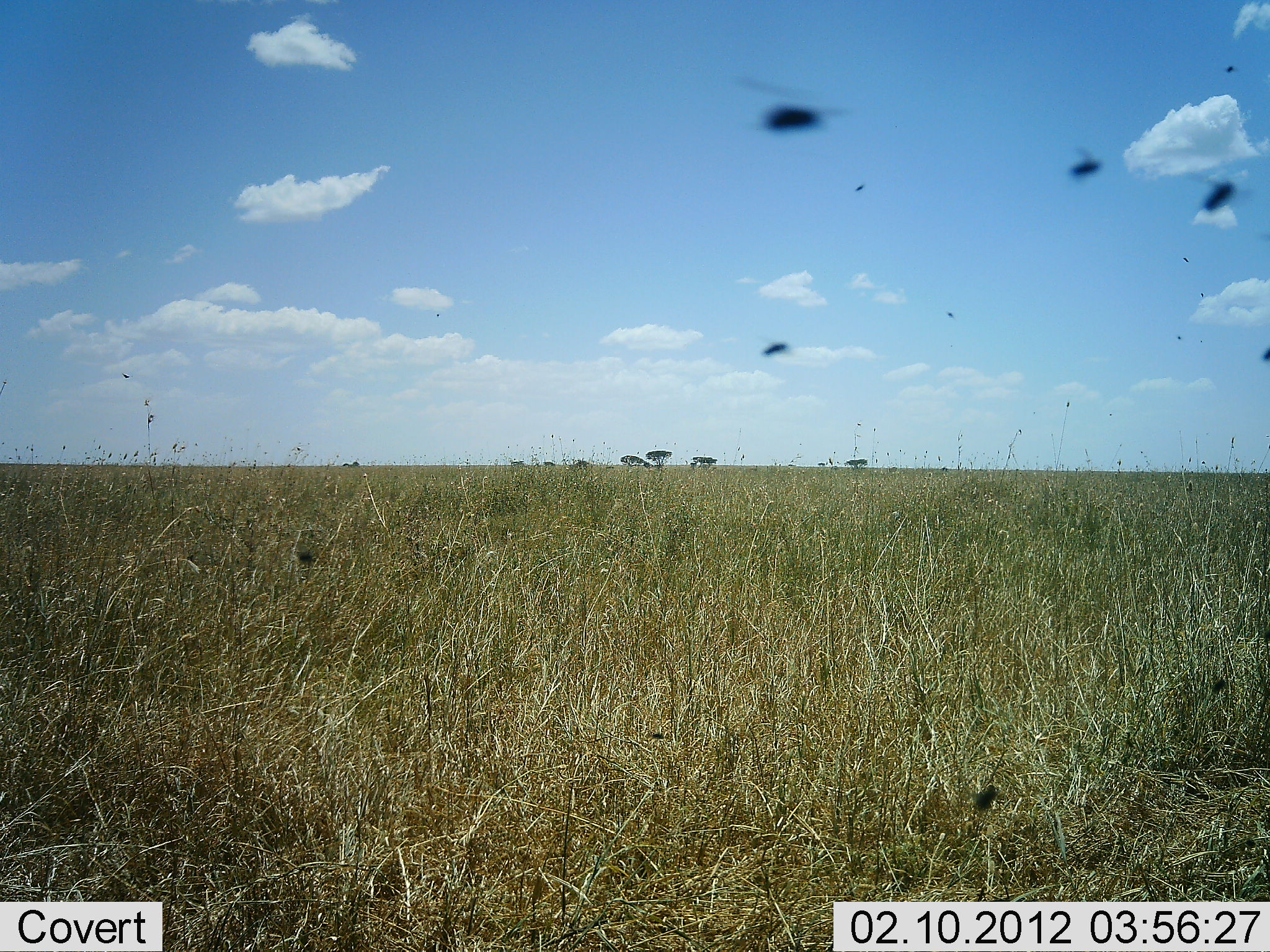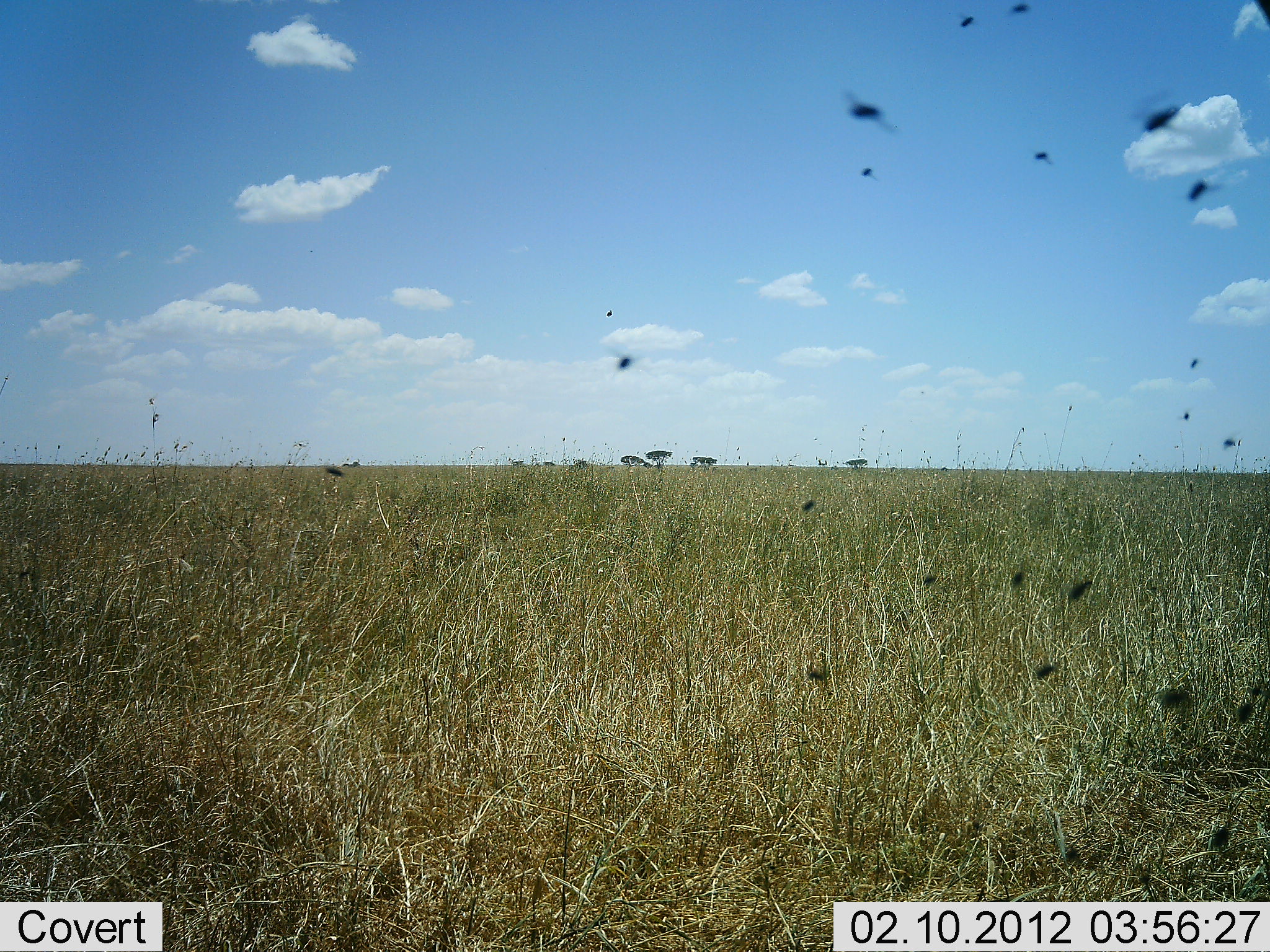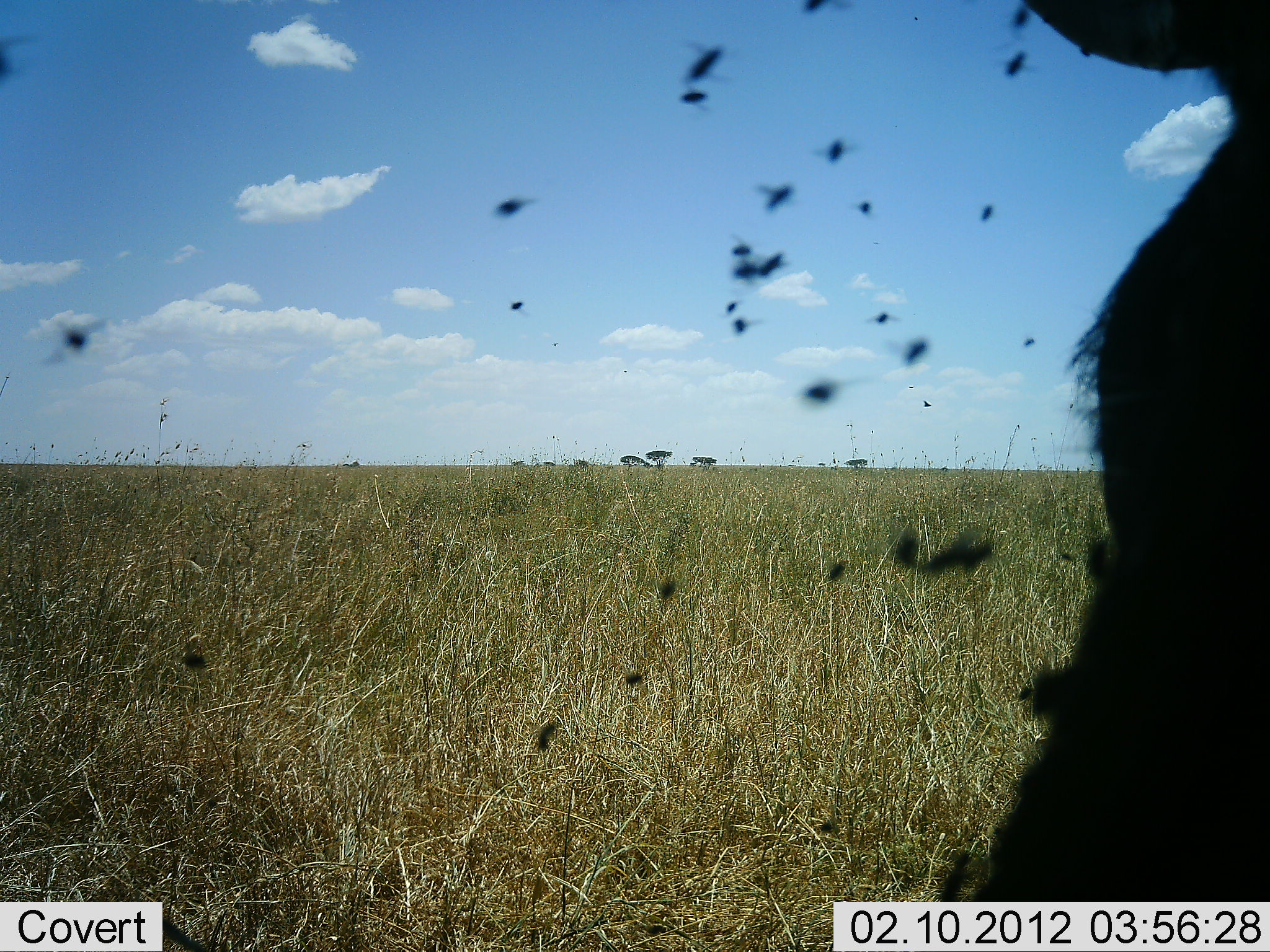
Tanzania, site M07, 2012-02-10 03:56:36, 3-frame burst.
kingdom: Animalia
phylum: Chordata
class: Mammalia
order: Artiodactyla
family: Bovidae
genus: Connochaetes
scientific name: Connochaetes taurinus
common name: blue wildebeest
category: wildebeest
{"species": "wildebeest (blue wildebeest) (Connochaetes taurinus)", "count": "1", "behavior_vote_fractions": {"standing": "33%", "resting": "17%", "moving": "50%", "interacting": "0%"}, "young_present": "0%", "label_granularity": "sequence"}